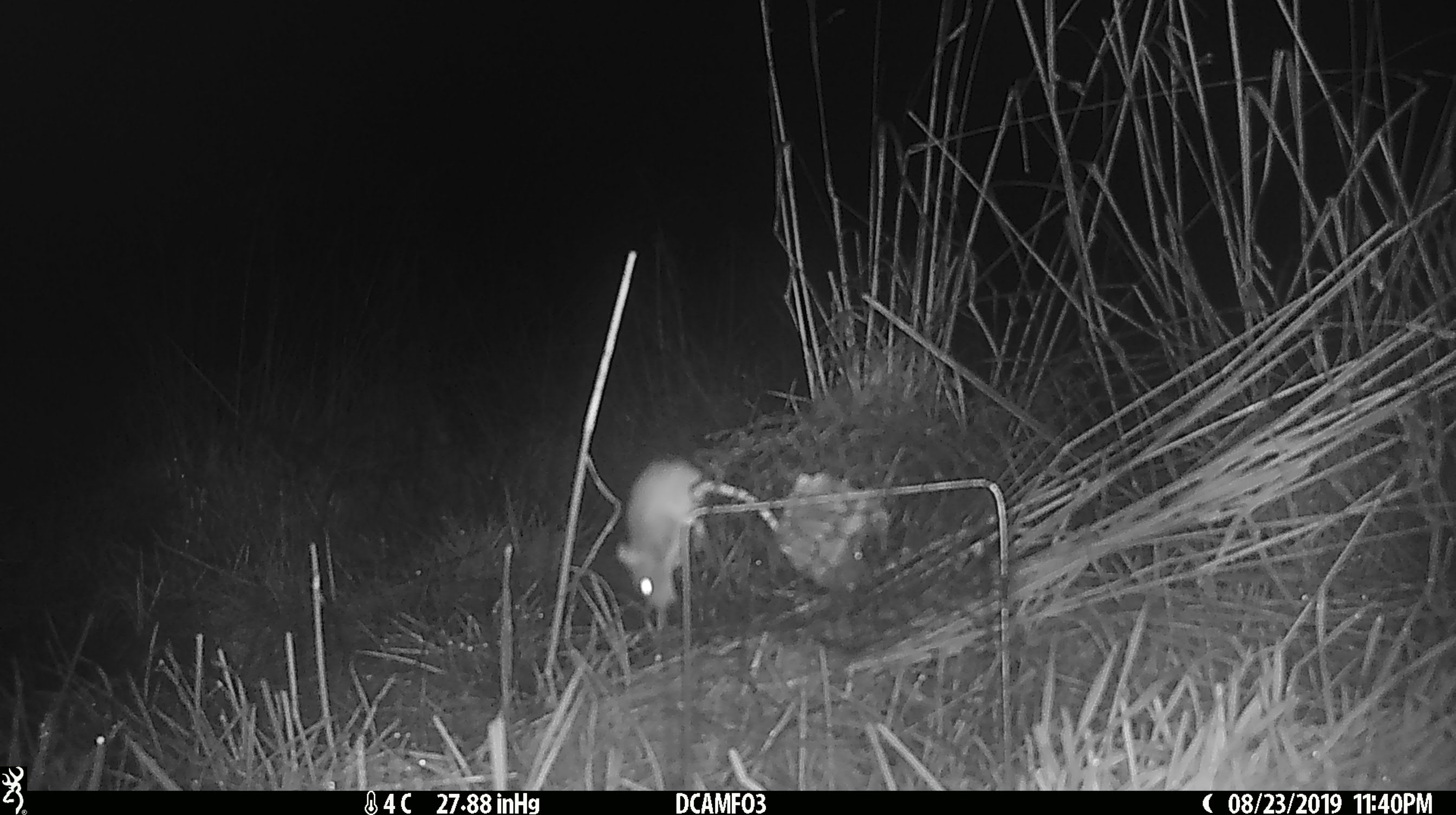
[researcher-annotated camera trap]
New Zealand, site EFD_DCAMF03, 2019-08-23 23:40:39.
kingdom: Animalia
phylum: Chordata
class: Mammalia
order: Rodentia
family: Muridae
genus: Mus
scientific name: Mus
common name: mouse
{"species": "mouse (Mus)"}